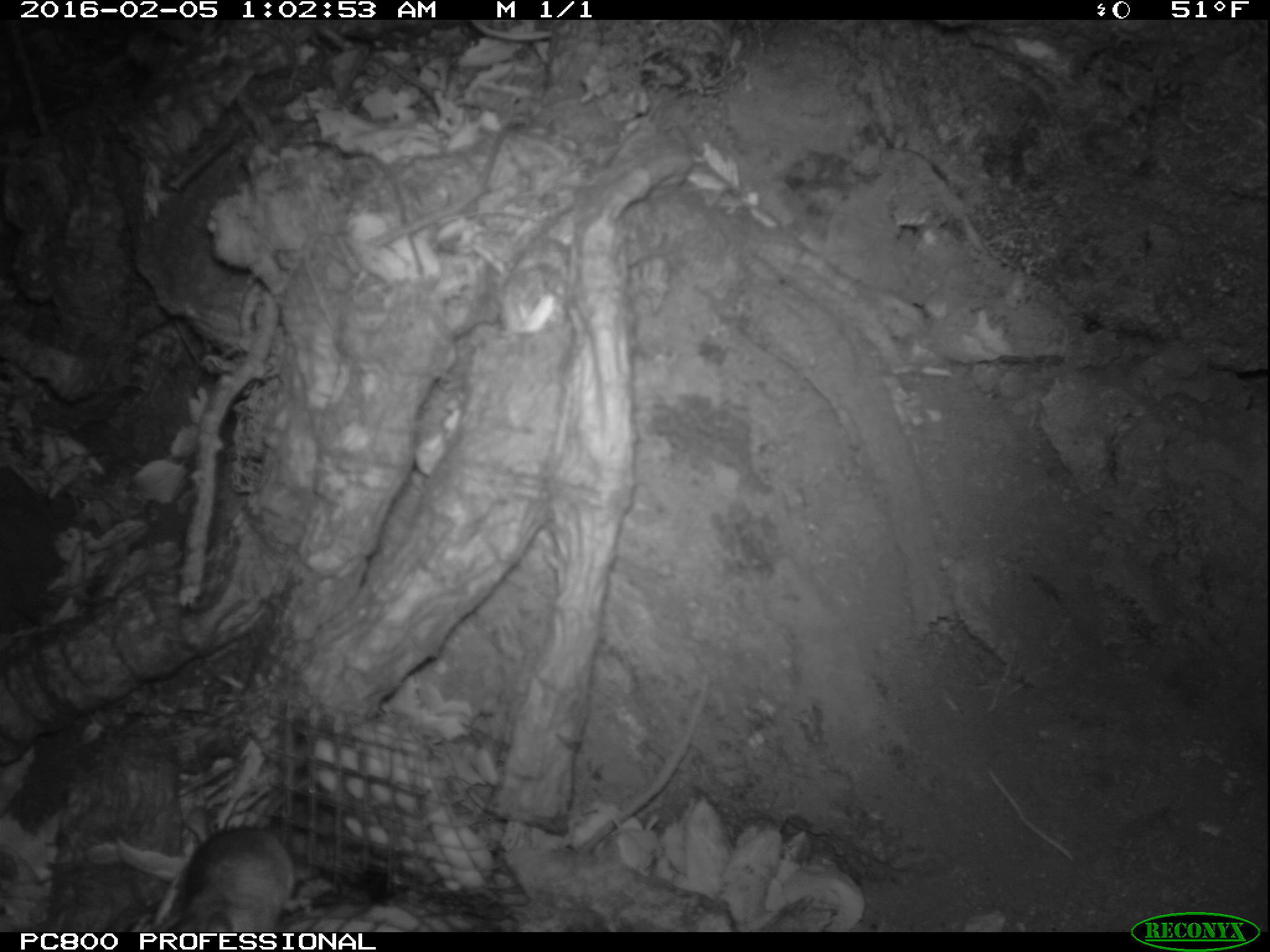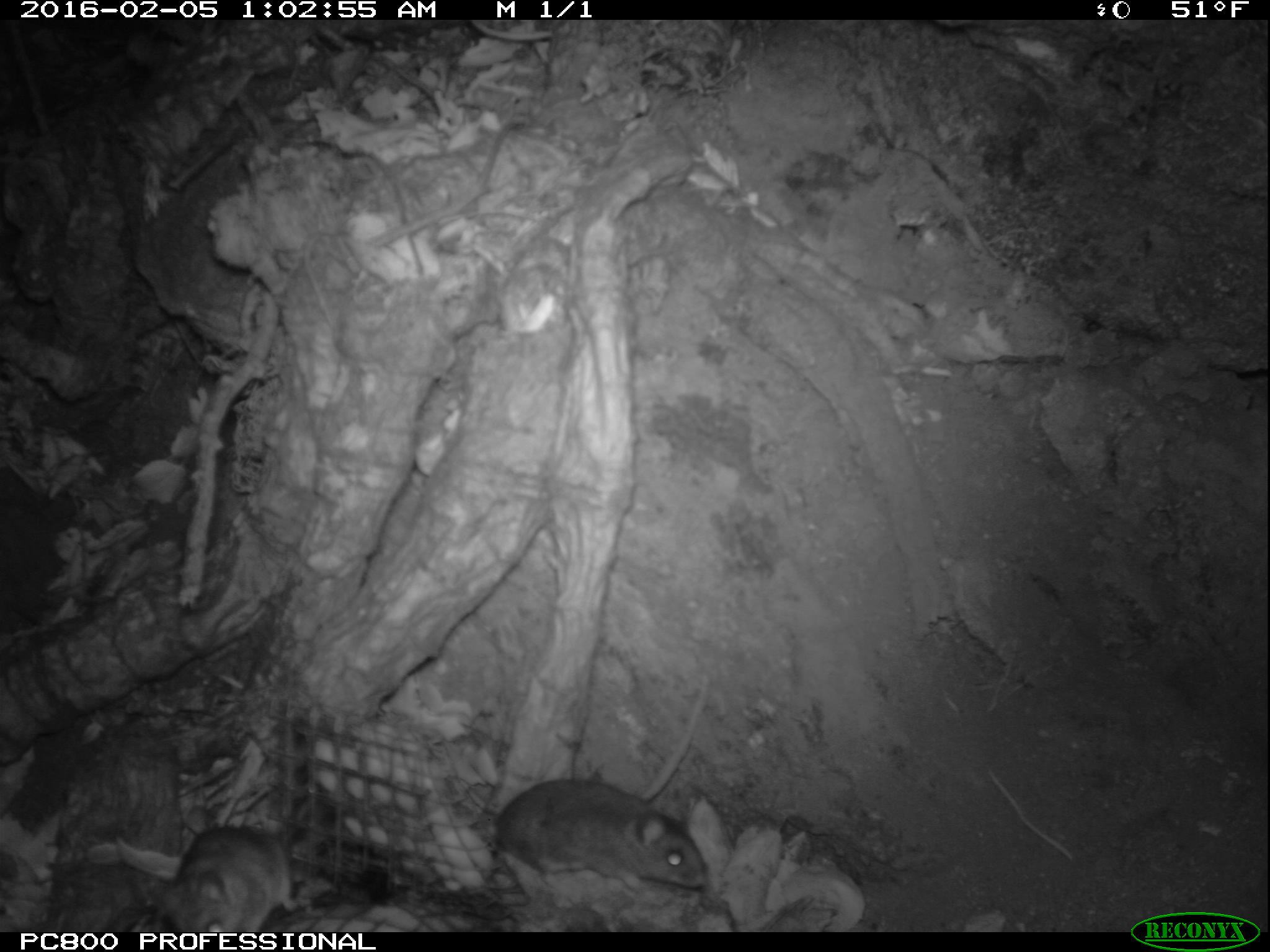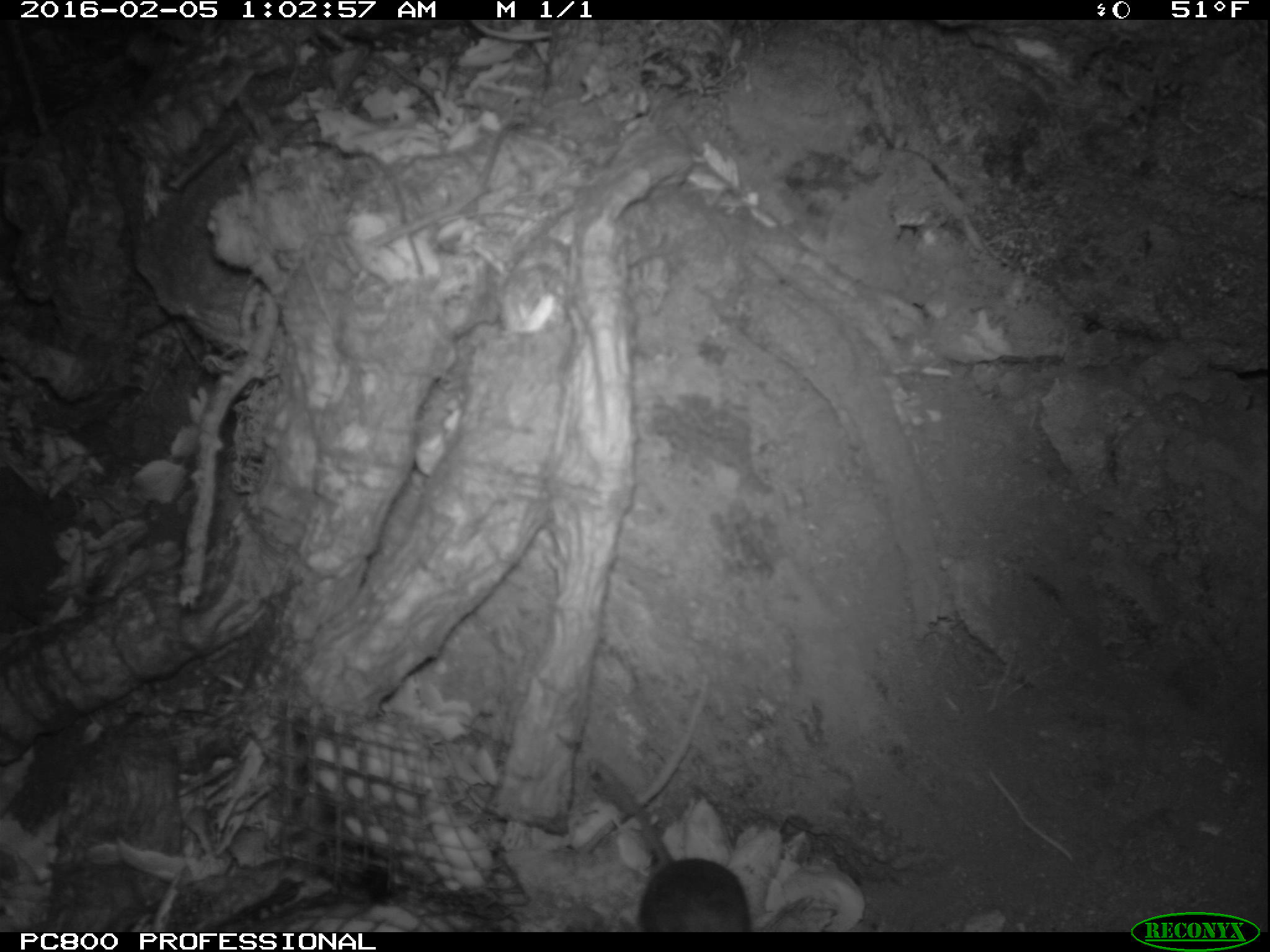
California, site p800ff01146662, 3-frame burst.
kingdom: Animalia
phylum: Chordata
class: Mammalia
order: Rodentia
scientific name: Rodentia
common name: rodent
Rodent (Rodentia).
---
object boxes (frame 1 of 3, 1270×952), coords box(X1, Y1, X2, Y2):
rodent: box(154, 803, 291, 932)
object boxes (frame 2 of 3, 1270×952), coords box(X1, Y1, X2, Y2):
rodent: box(464, 777, 707, 888); box(159, 824, 311, 931)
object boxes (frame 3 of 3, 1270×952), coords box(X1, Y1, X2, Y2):
rodent: box(590, 760, 750, 930)